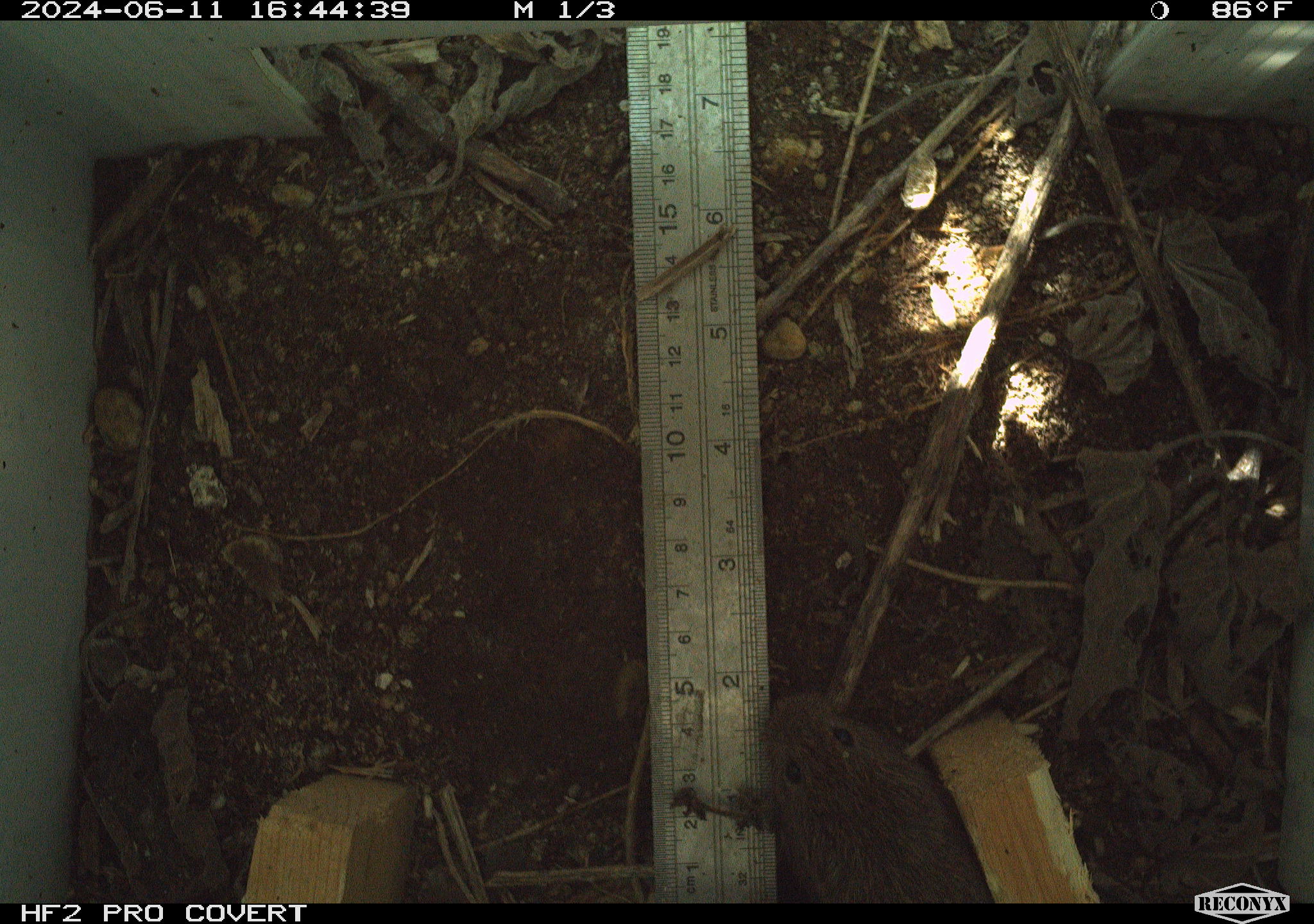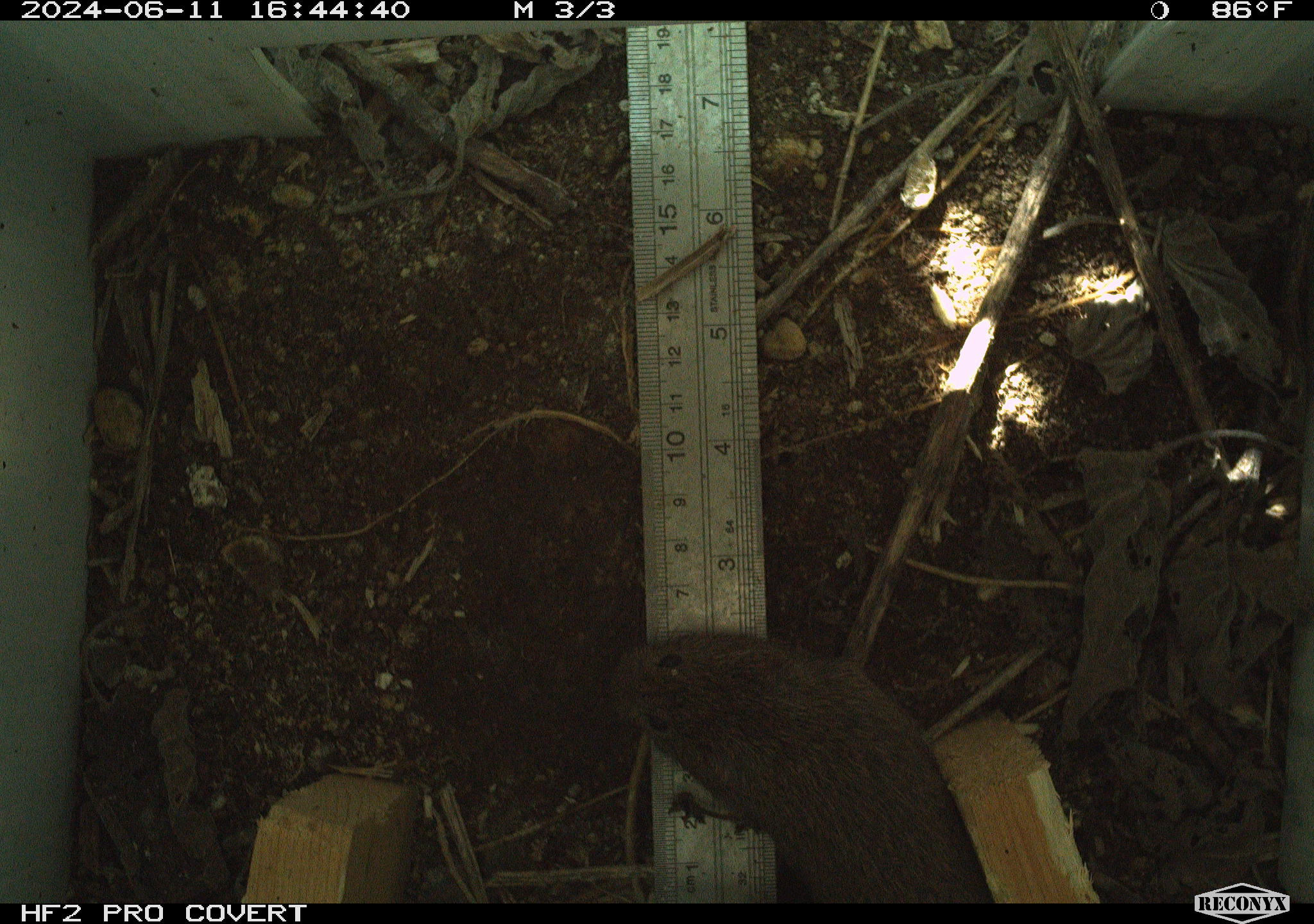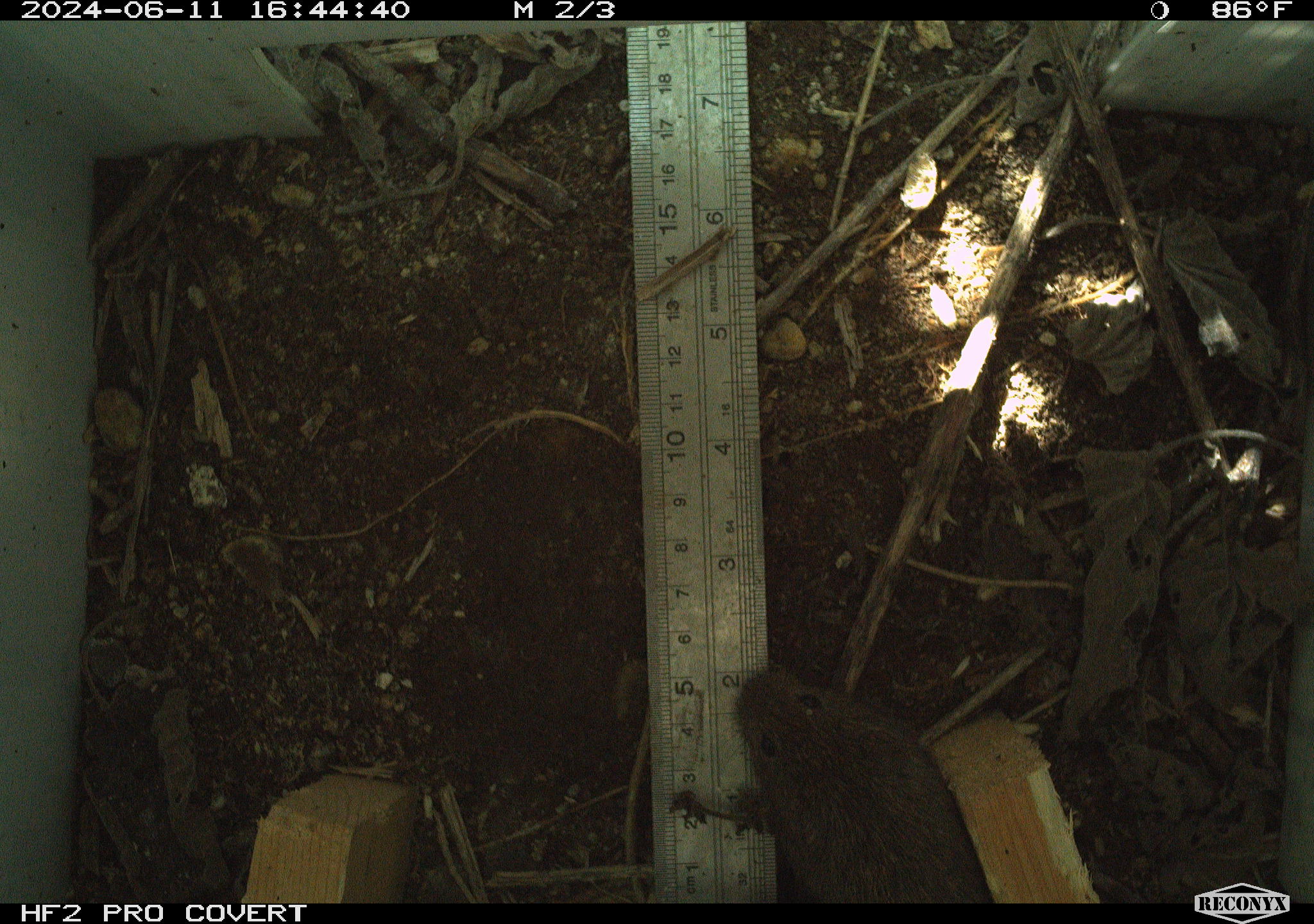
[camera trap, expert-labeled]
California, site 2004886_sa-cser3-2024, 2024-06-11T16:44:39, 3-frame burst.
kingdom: Animalia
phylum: Chordata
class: Mammalia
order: Rodentia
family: Cricetidae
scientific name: Cricetidae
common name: hamsters, voles, lemmings, and allies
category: cricetidae family